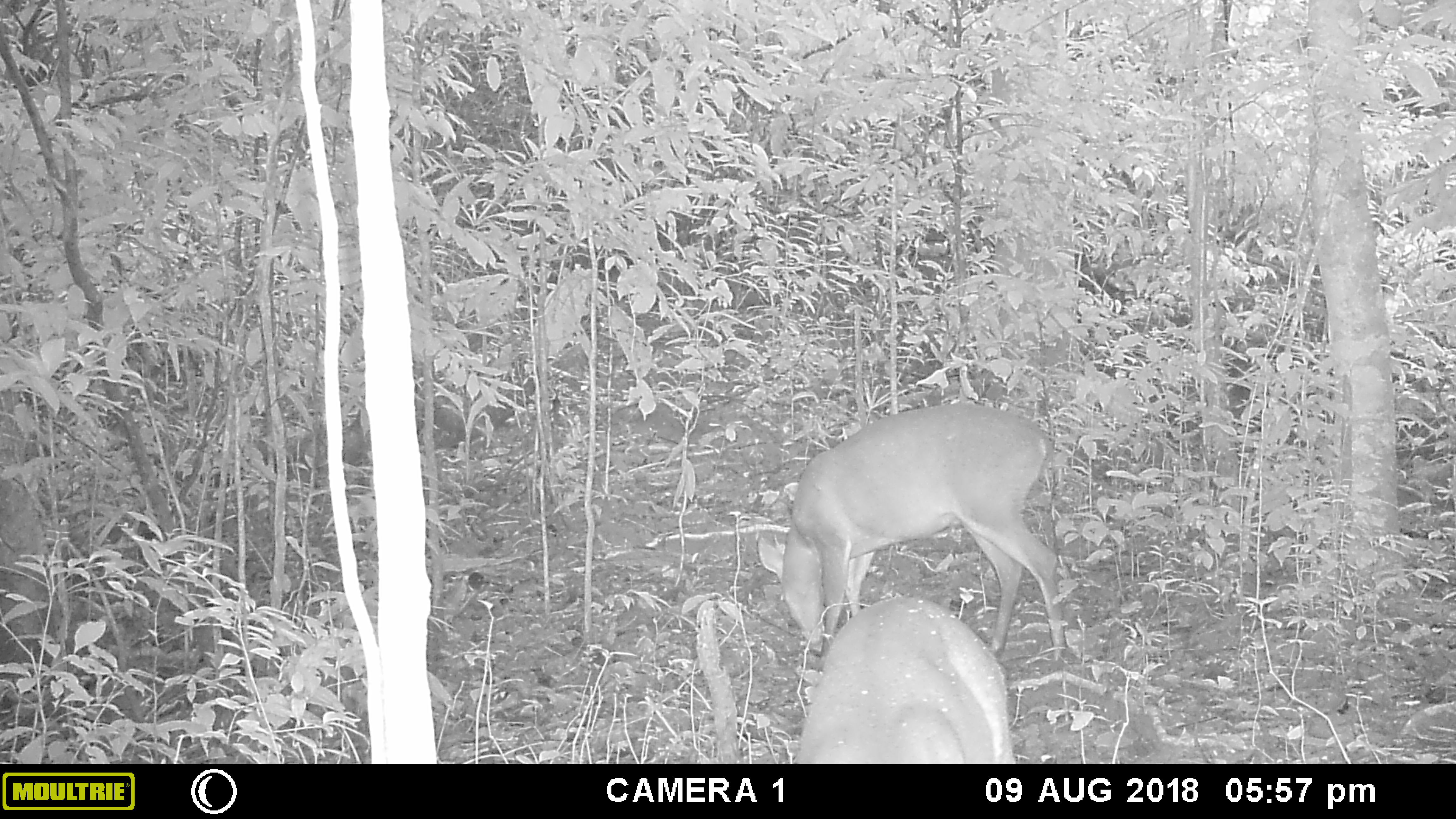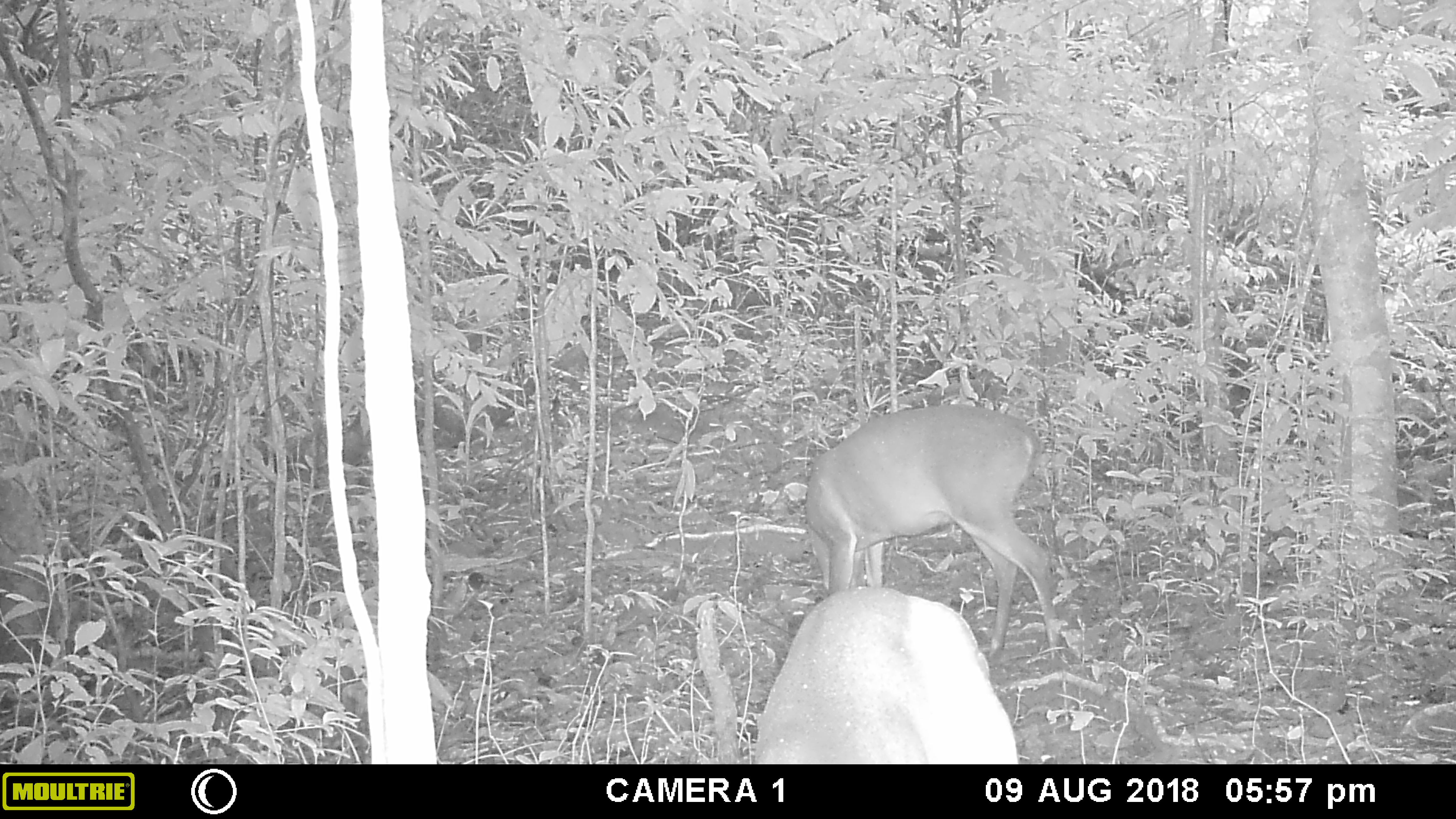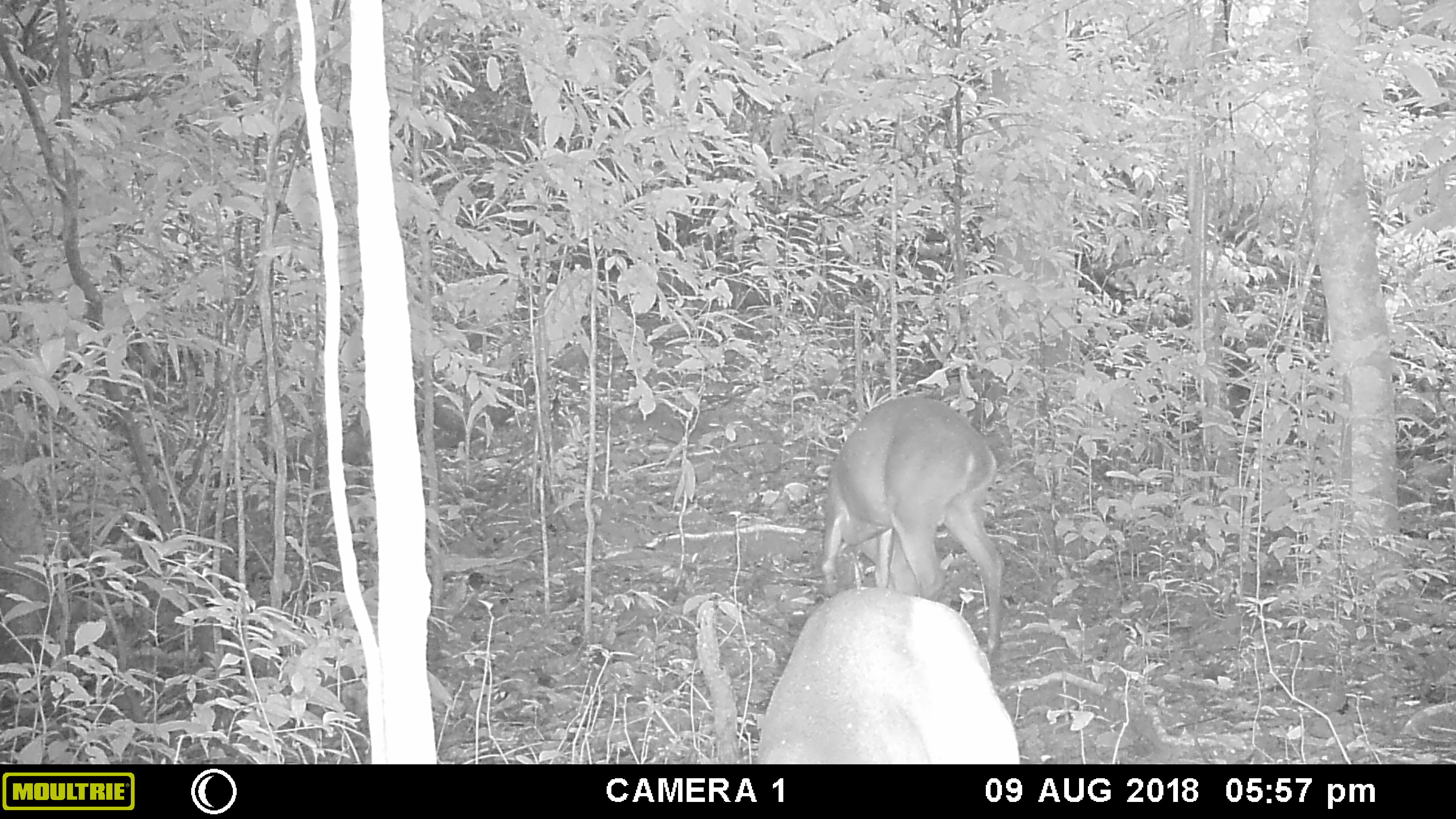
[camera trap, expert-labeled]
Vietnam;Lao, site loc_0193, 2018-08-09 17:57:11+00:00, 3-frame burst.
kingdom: Animalia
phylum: Chordata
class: Mammalia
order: Artiodactyla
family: Cervidae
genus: Muntiacus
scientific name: Muntiacus vuquangensis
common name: large-antlered muntjac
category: large antlered muntjac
Large antlered muntjac (large-antlered muntjac) (Muntiacus vuquangensis). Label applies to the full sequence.